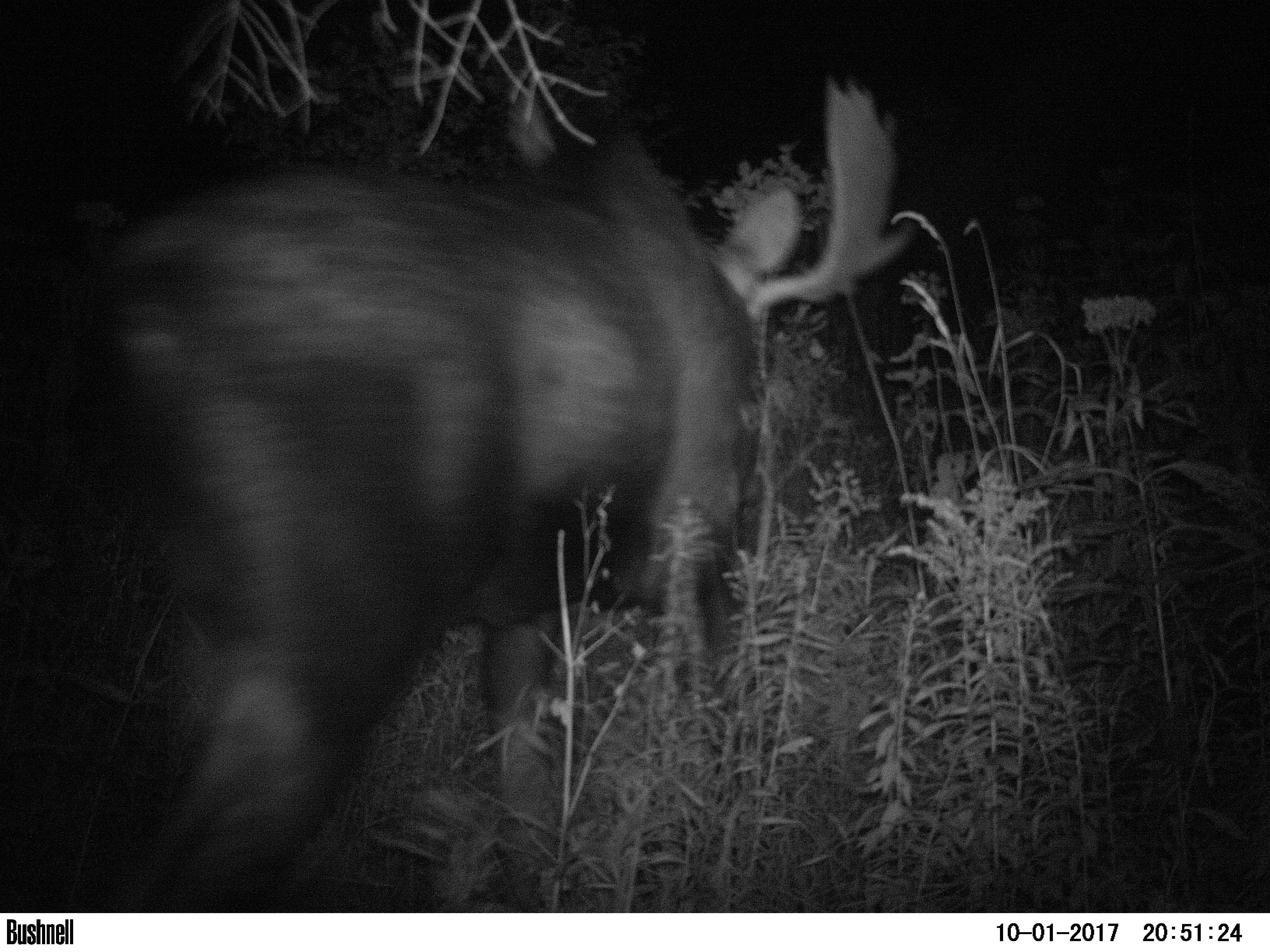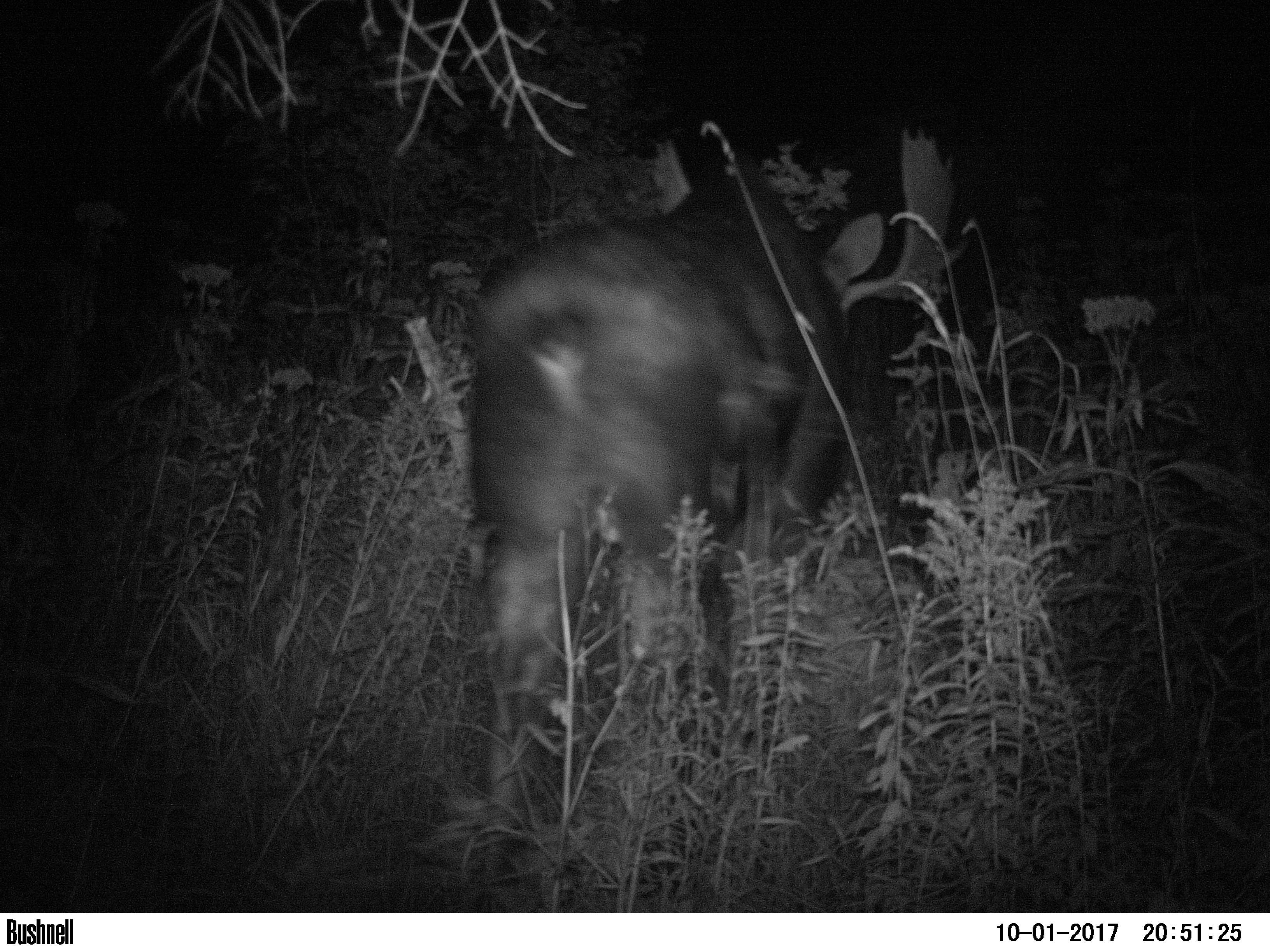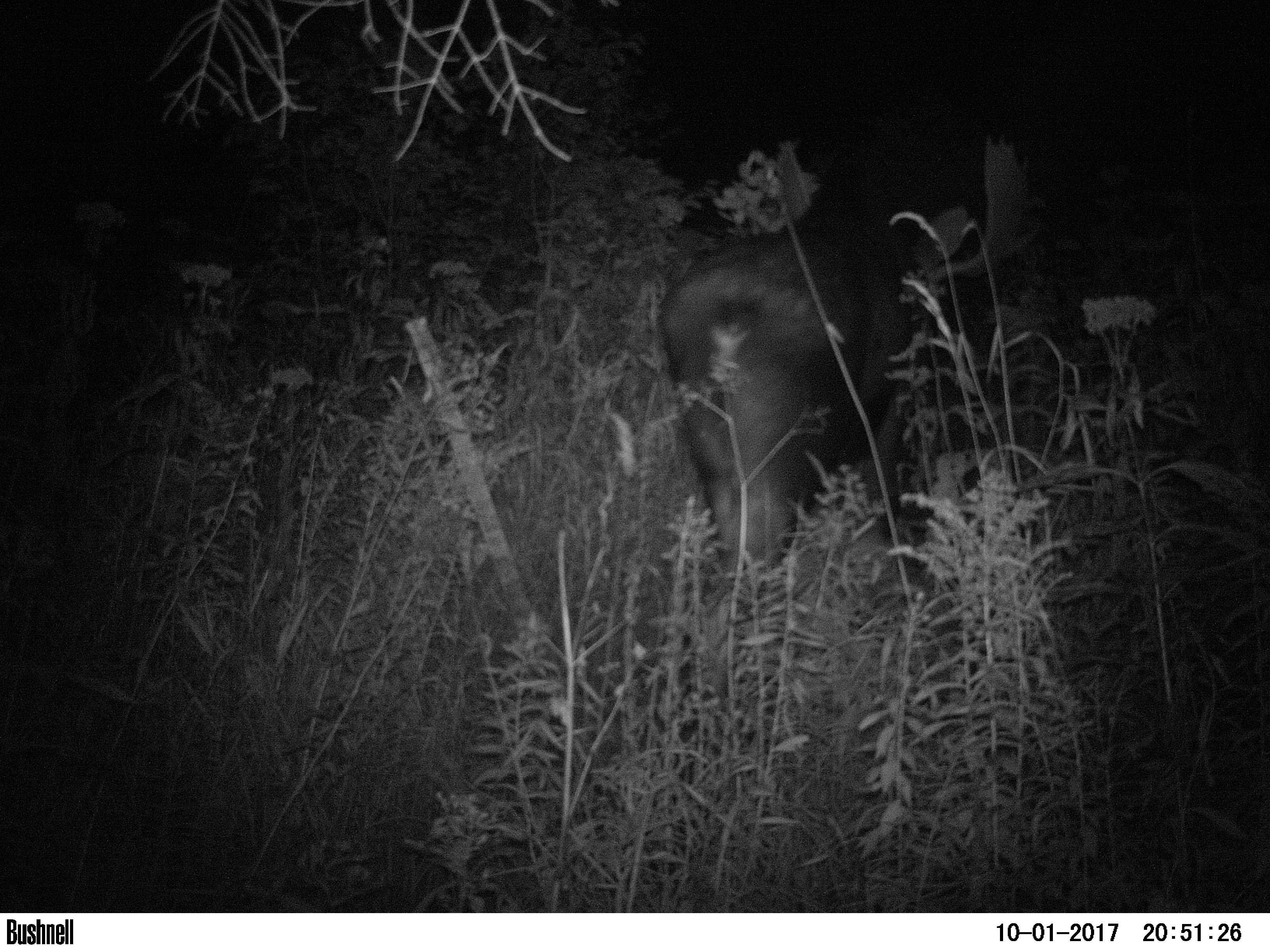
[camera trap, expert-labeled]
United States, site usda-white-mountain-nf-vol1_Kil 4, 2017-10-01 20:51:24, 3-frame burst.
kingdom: Animalia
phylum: Chordata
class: Mammalia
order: Artiodactyla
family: Cervidae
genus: Alces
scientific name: Alces alces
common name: moose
Moose (Alces alces).